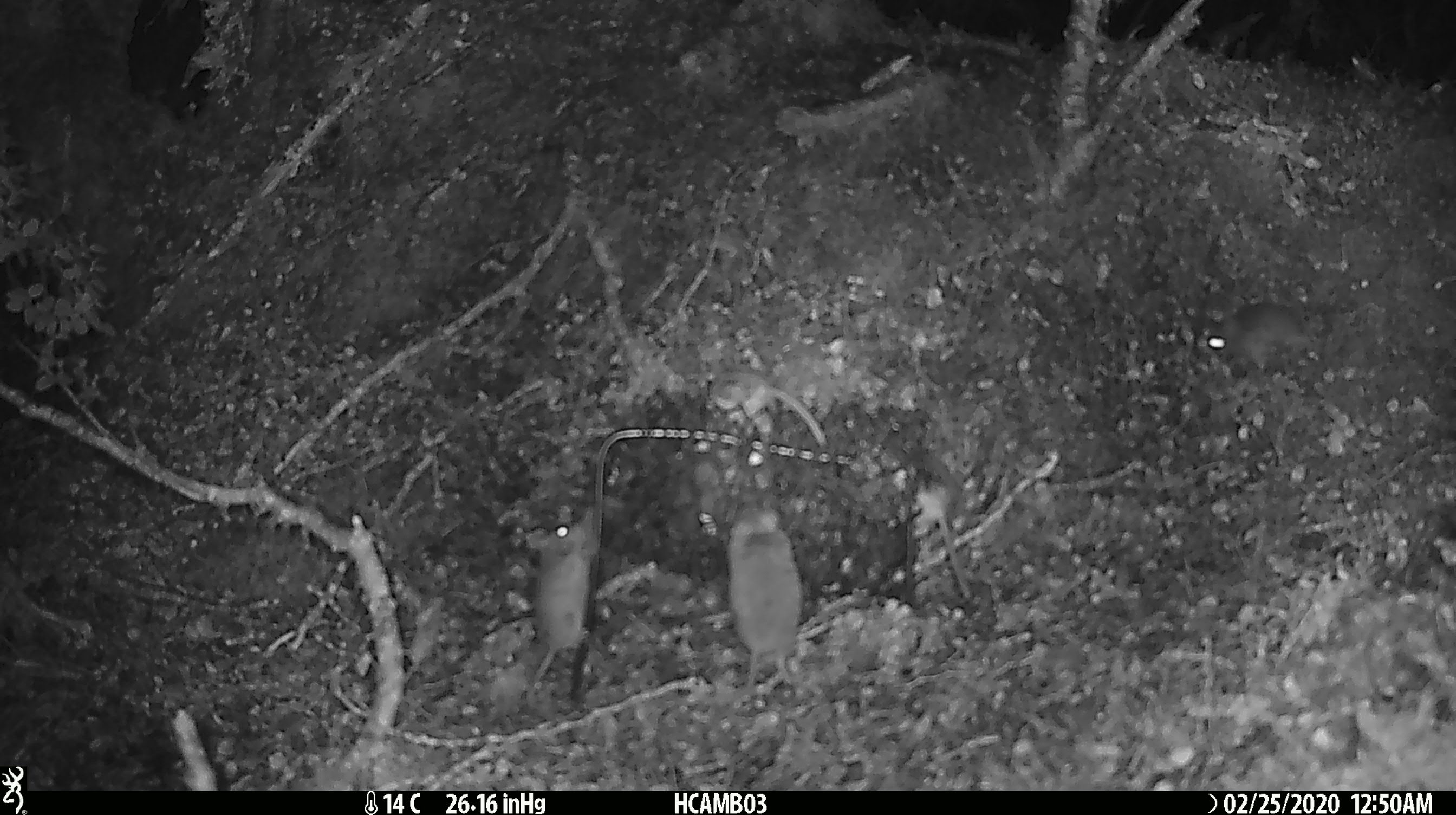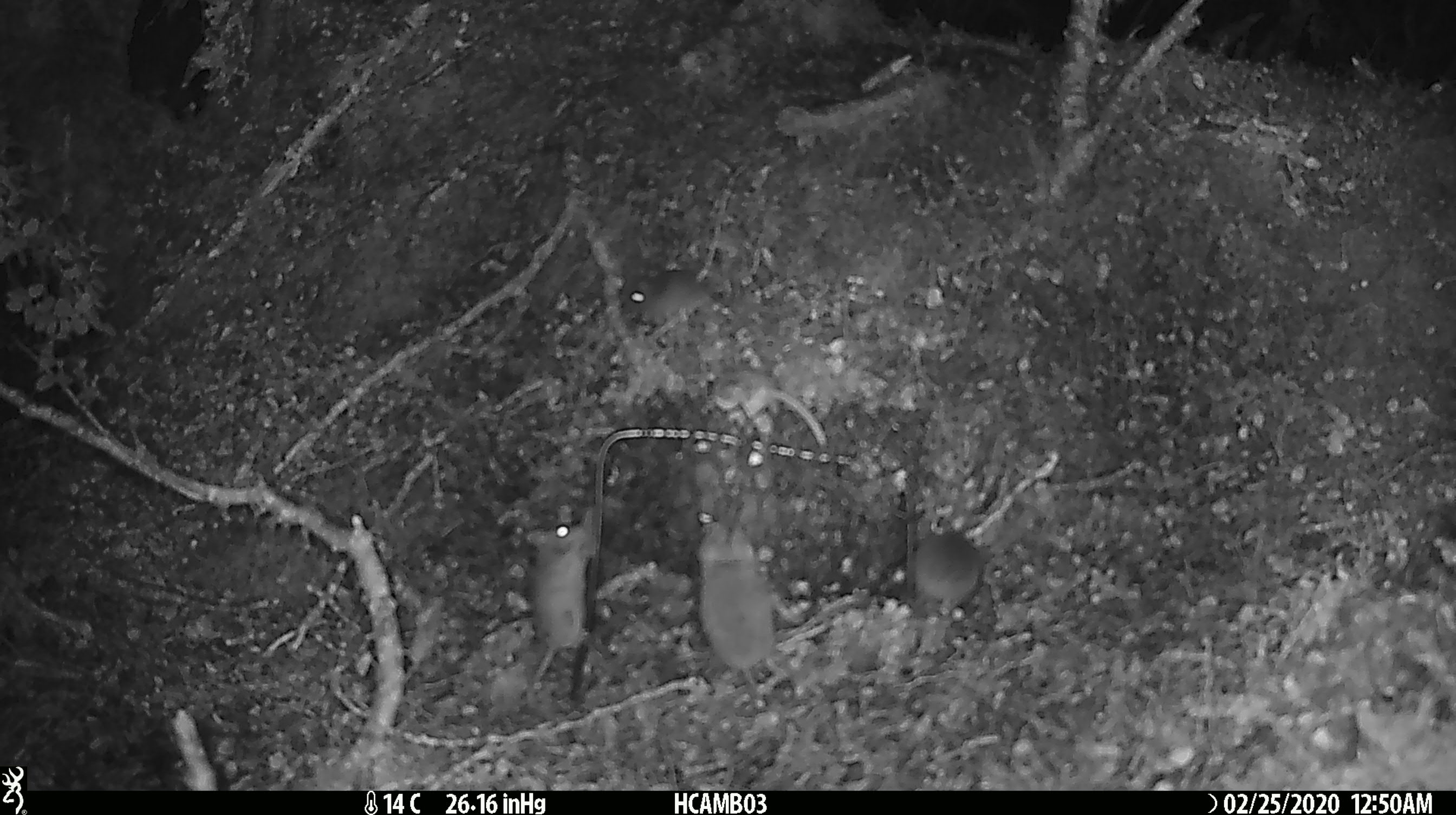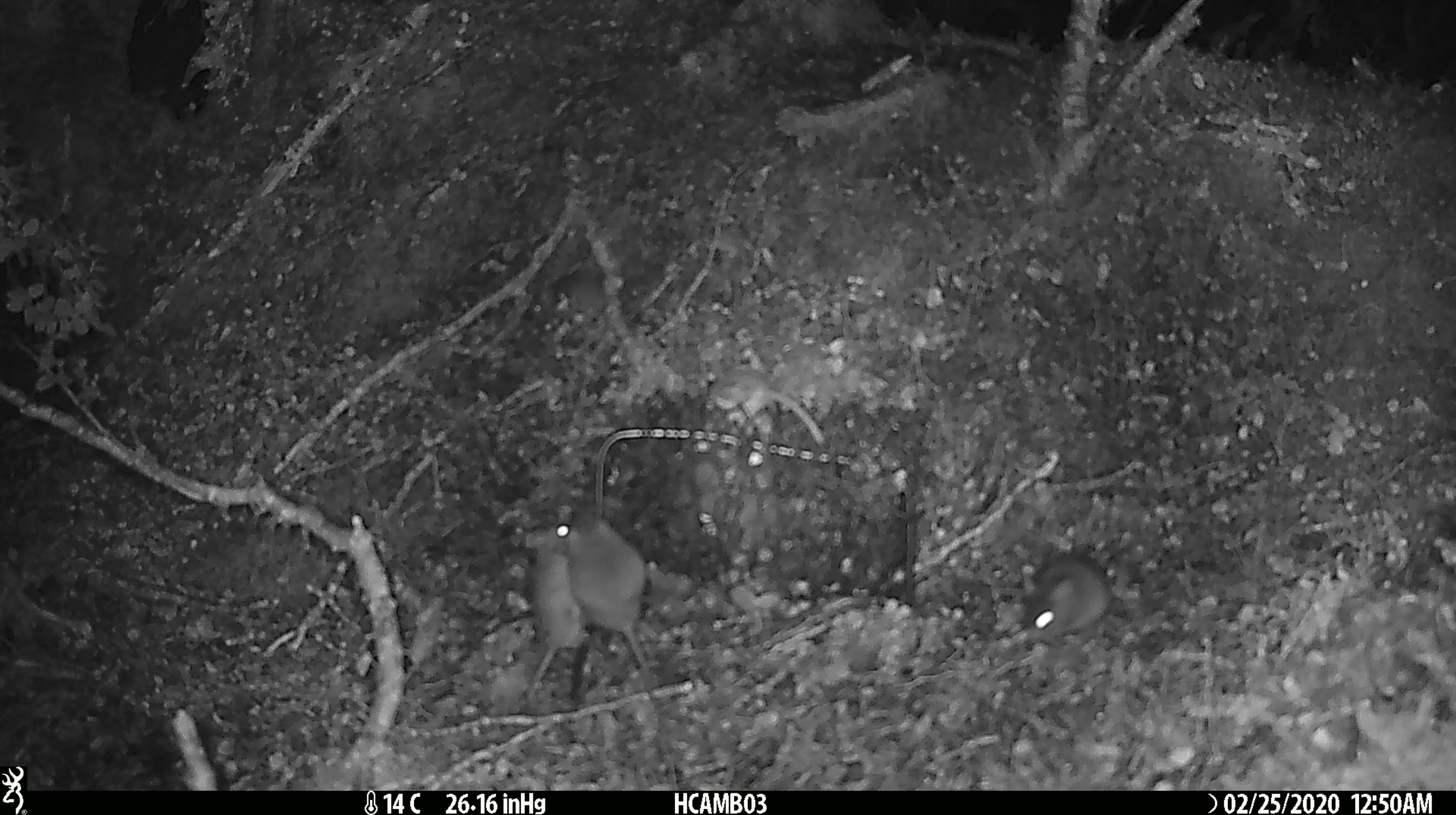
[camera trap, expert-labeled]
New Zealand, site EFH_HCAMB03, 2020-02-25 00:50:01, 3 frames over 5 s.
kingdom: Animalia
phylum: Chordata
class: Mammalia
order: Rodentia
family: Muridae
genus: Mus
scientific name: Mus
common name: mouse